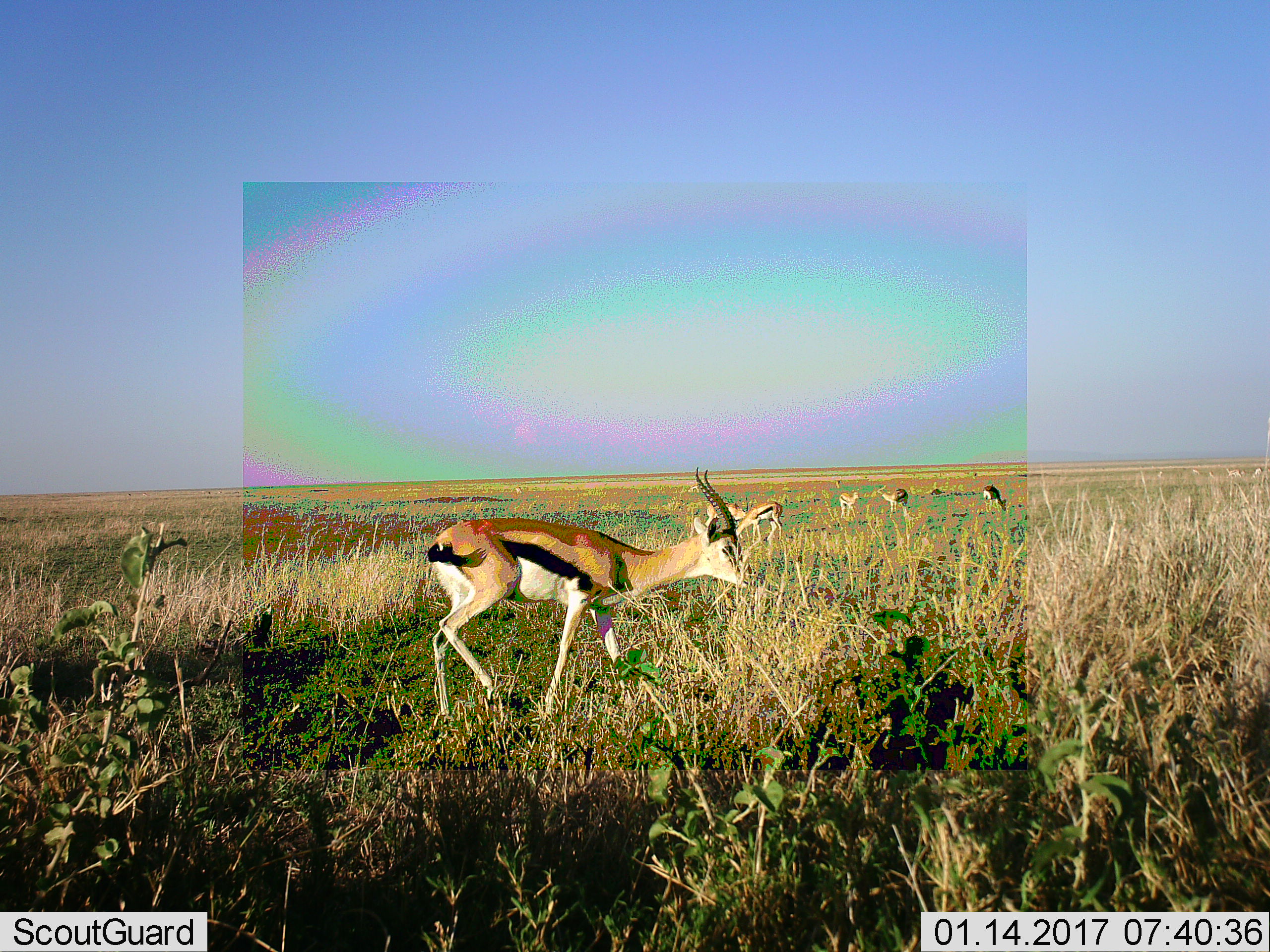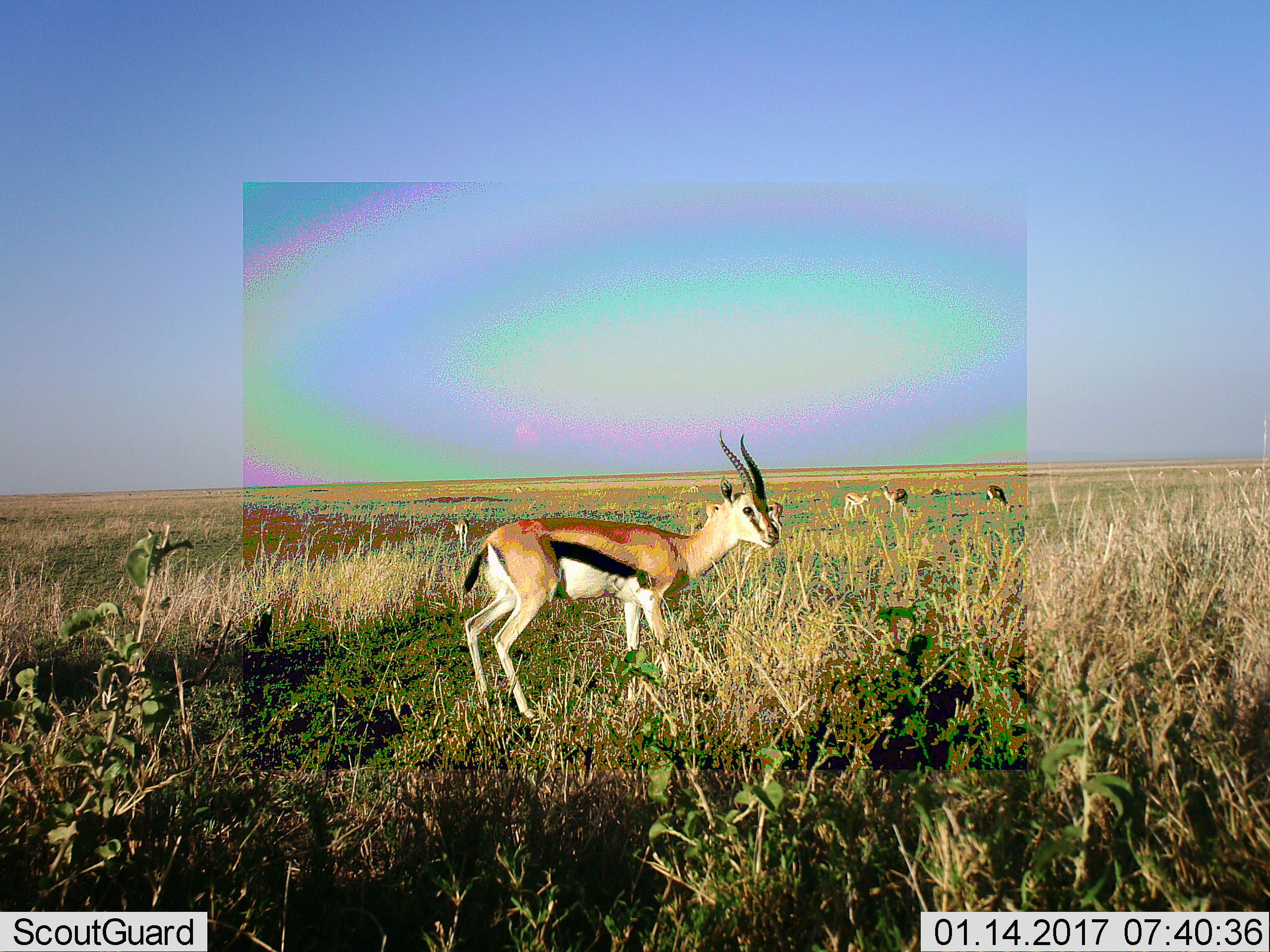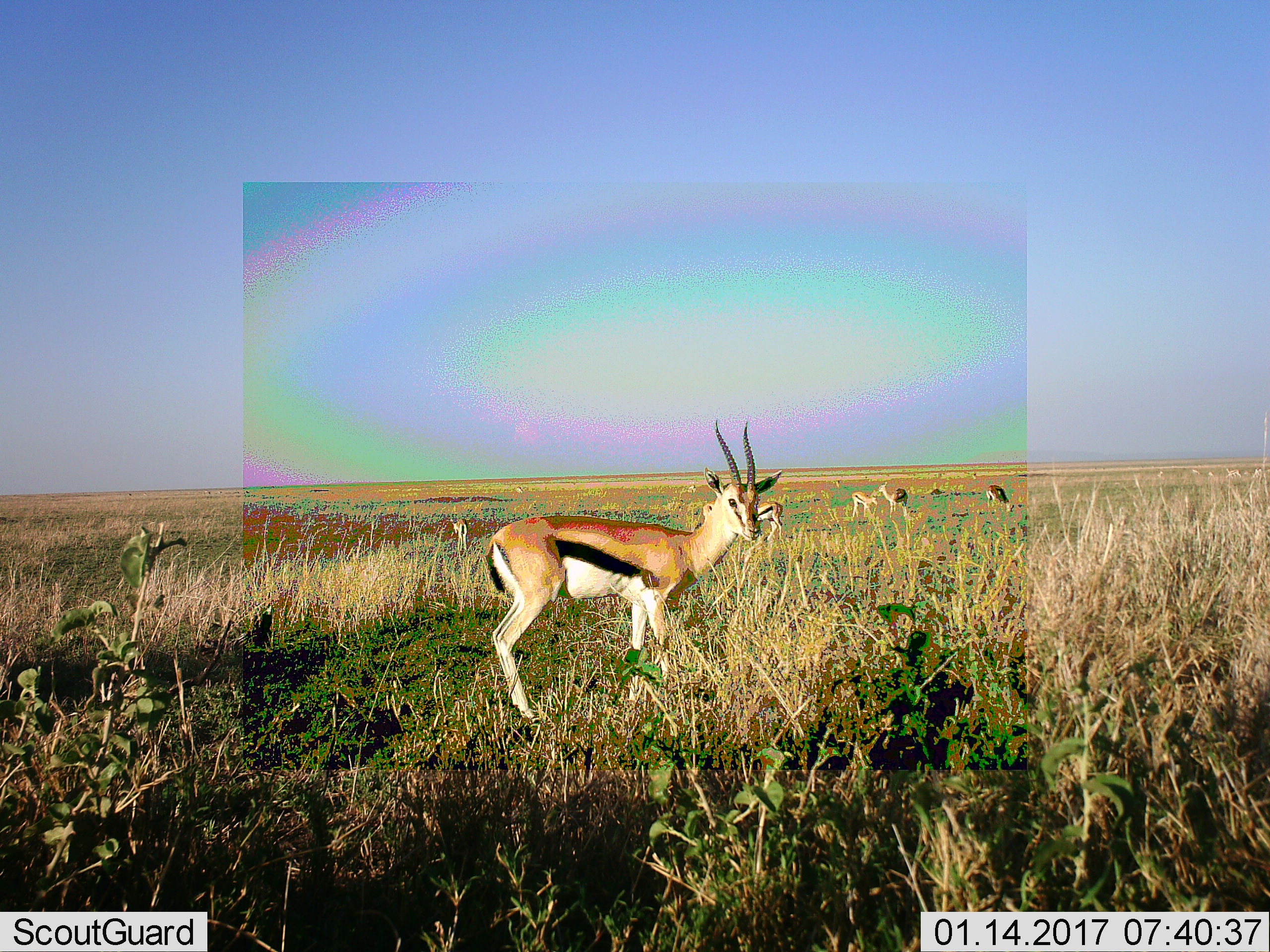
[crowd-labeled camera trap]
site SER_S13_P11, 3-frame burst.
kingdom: Animalia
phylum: Chordata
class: Mammalia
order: Artiodactyla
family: Bovidae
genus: Eudorcas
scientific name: Eudorcas thomsonii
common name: thomson's gazelle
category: gazellethomsons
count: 8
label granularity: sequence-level